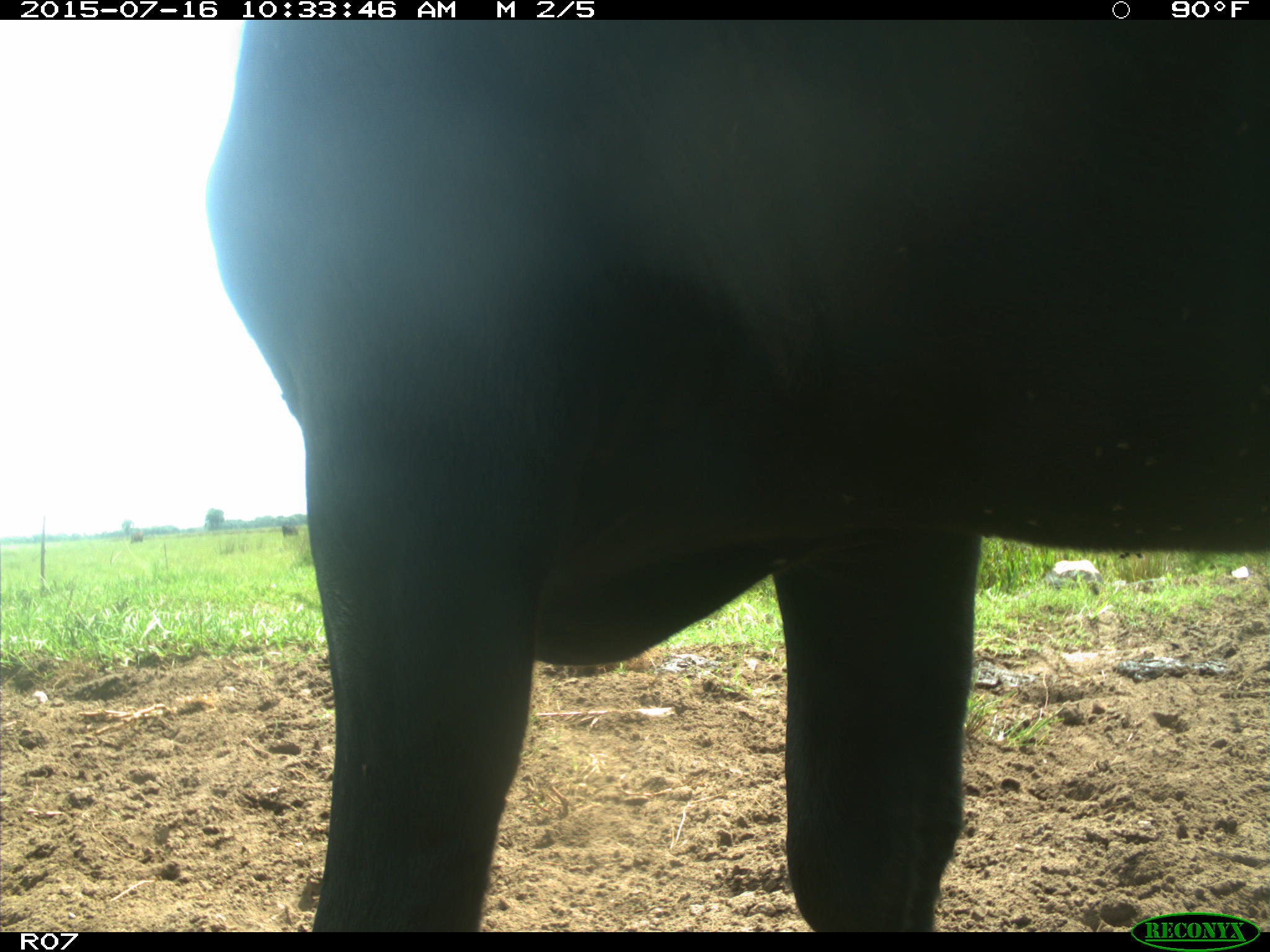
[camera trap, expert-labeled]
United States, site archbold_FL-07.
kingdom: Animalia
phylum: Chordata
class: Mammalia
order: Artiodactyla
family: Bovidae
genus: Bos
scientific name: Bos taurus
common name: domestic cow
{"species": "Bos taurus (domestic cow)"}